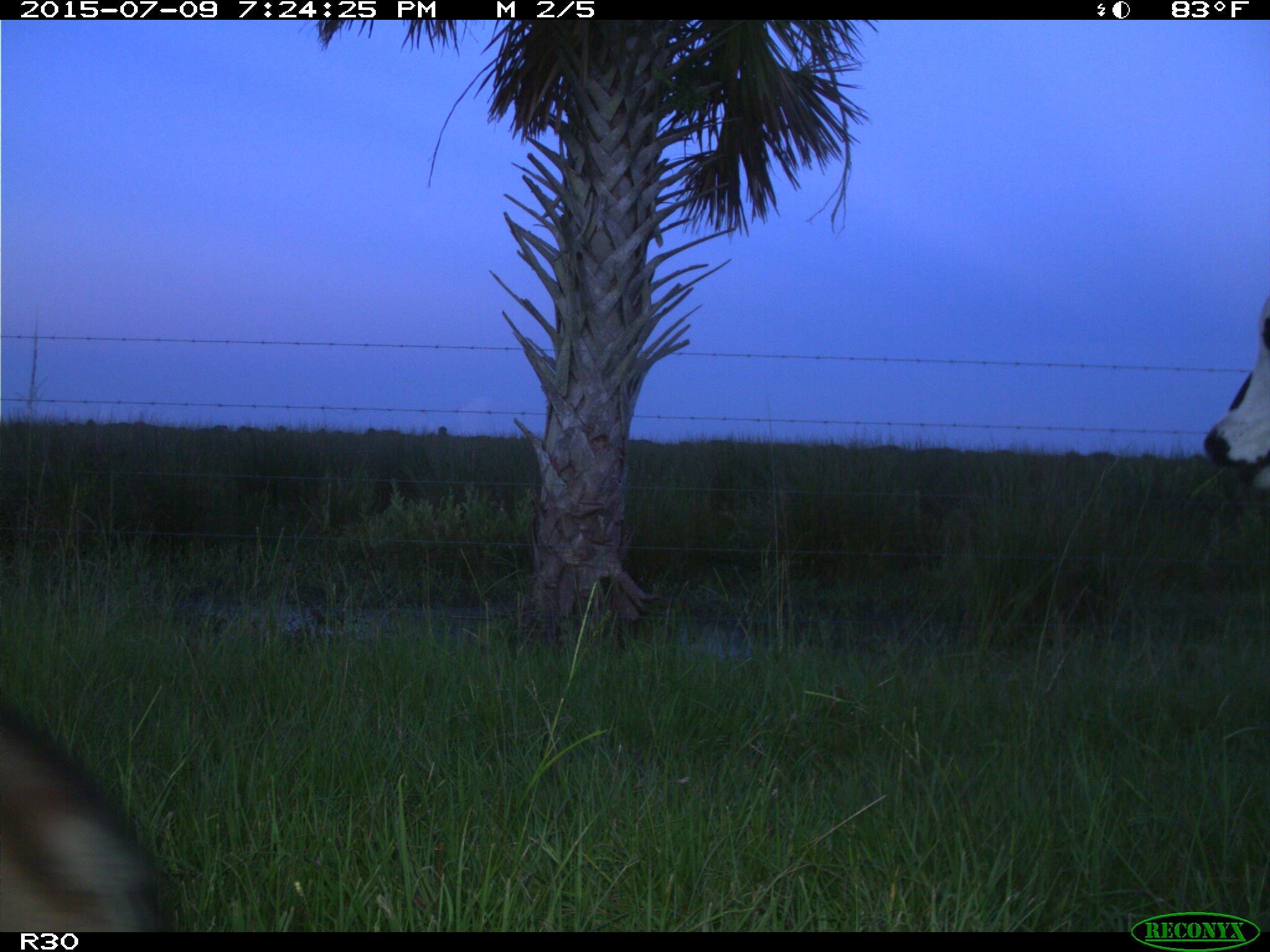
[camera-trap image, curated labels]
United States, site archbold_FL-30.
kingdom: Animalia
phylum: Chordata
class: Mammalia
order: Artiodactyla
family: Bovidae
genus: Bos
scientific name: Bos taurus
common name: domestic cow